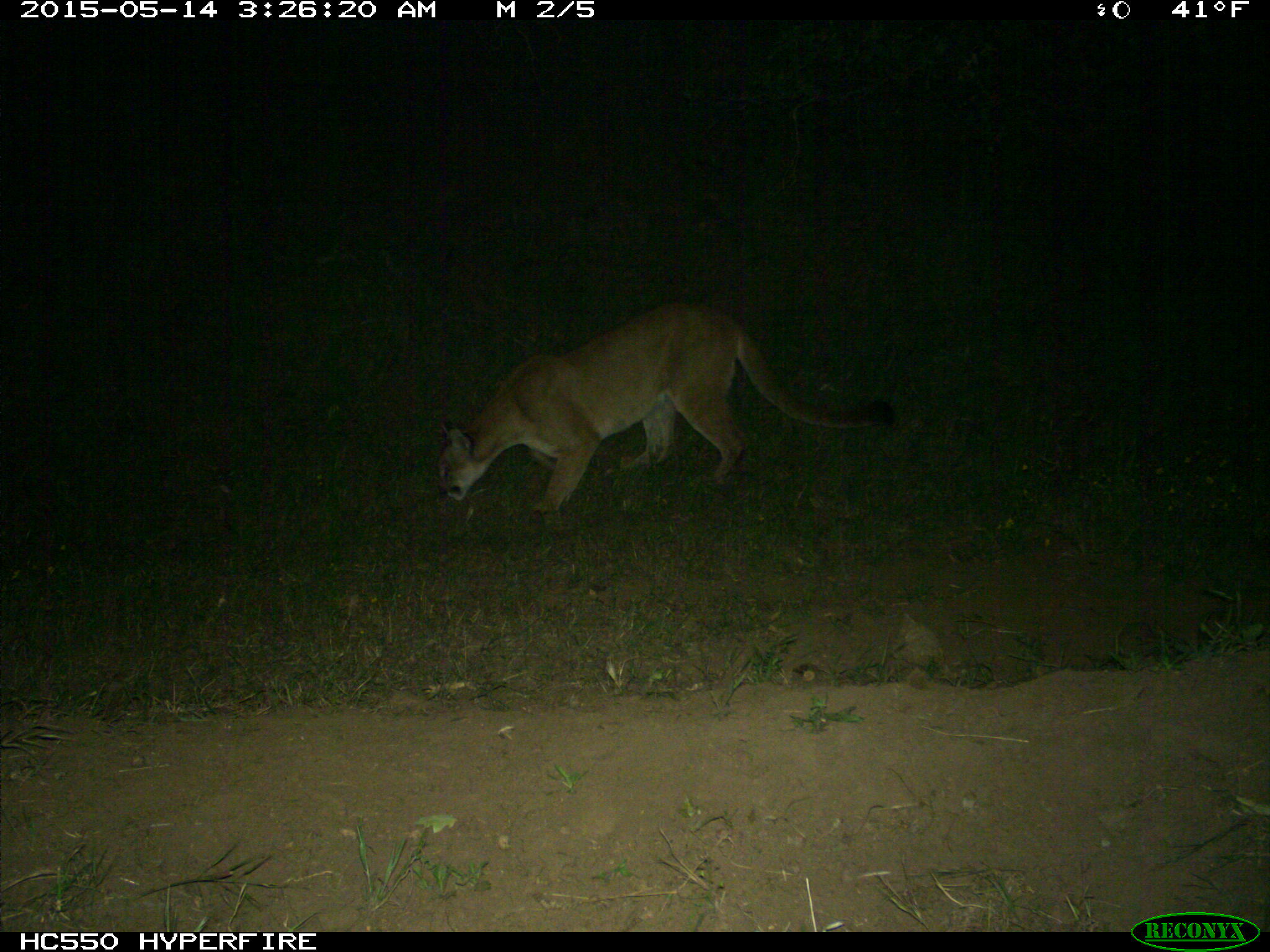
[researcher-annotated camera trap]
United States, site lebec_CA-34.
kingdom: Animalia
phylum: Chordata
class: Mammalia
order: Carnivora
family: Felidae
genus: Puma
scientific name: Puma concolor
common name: mountain lion